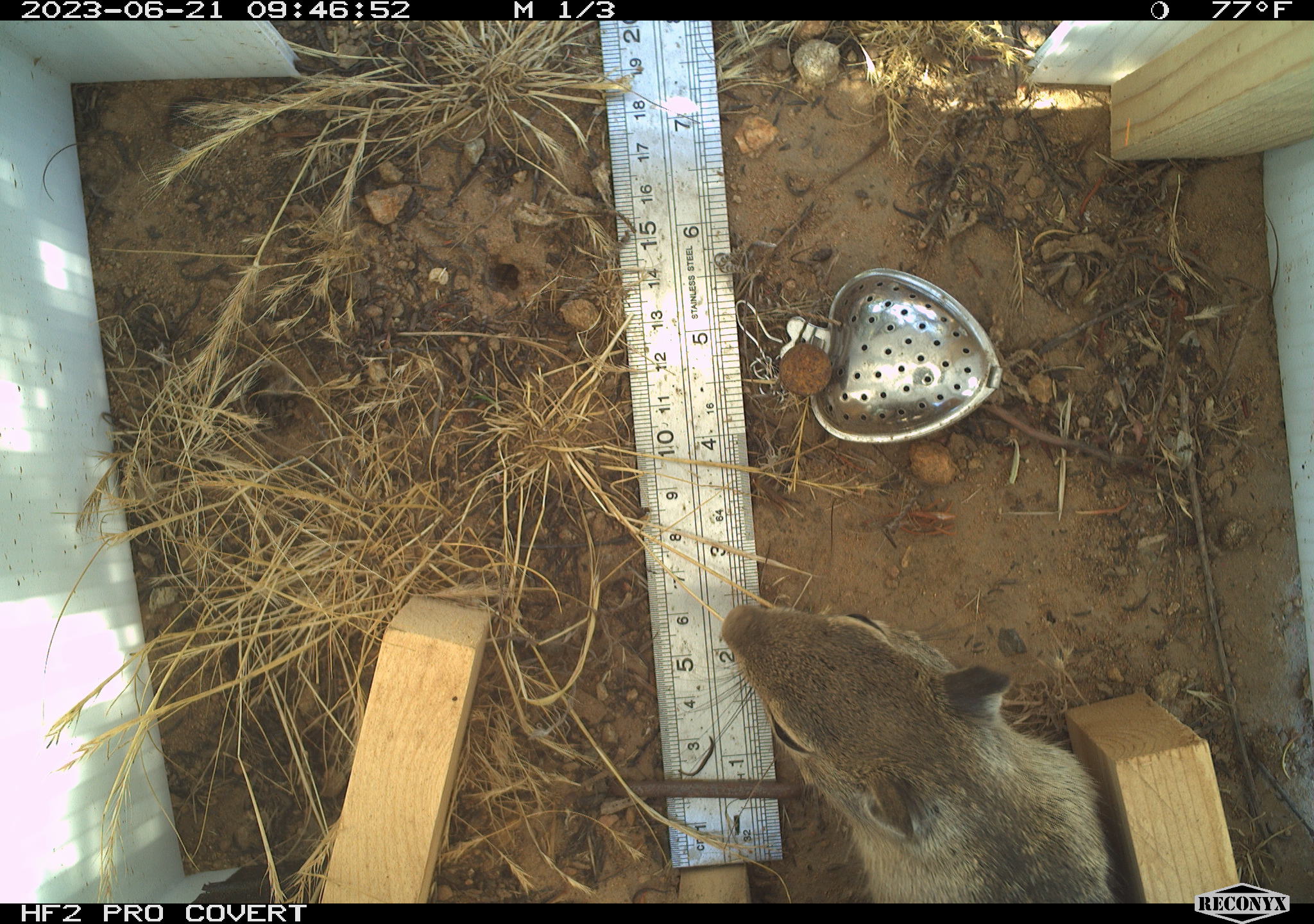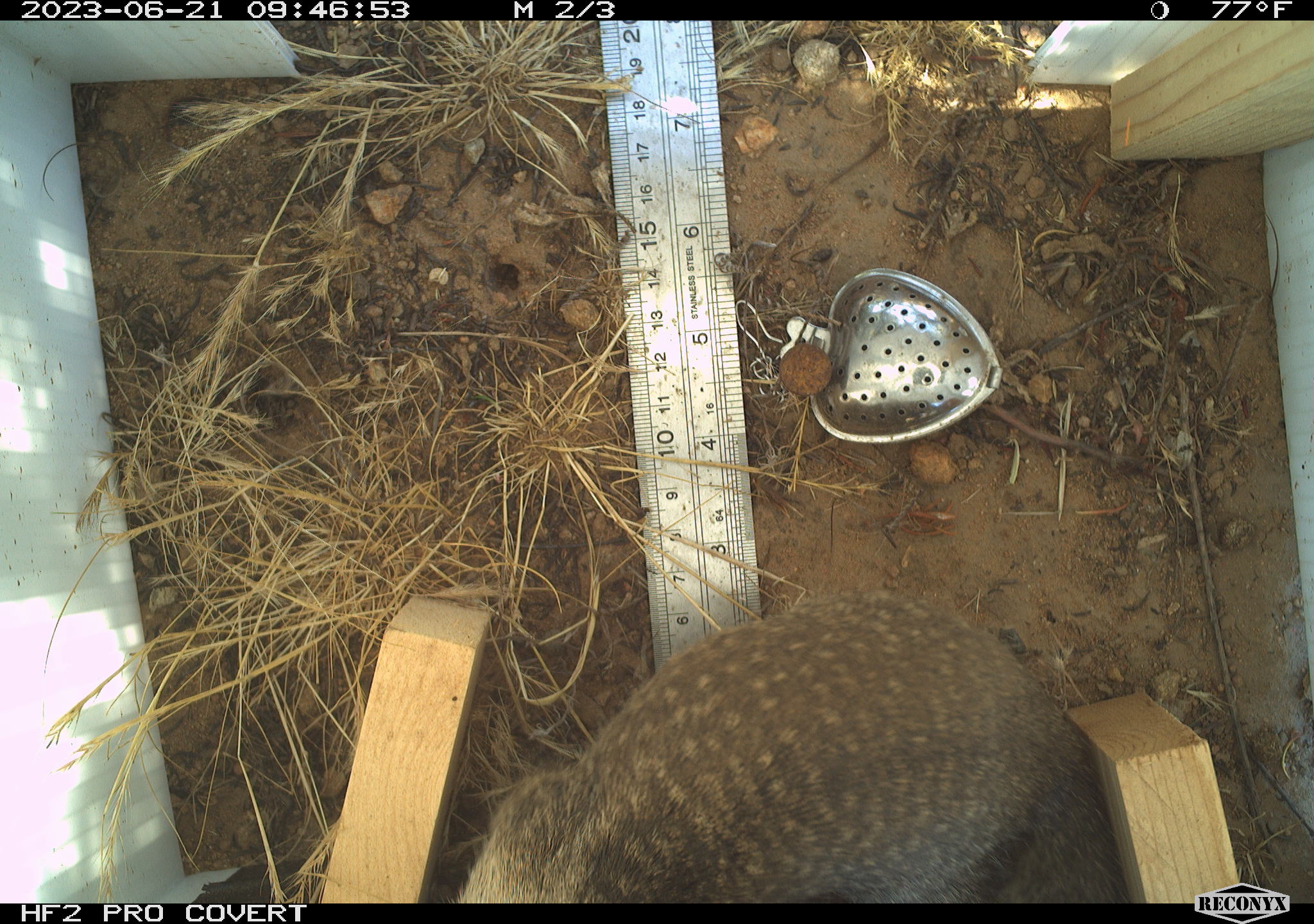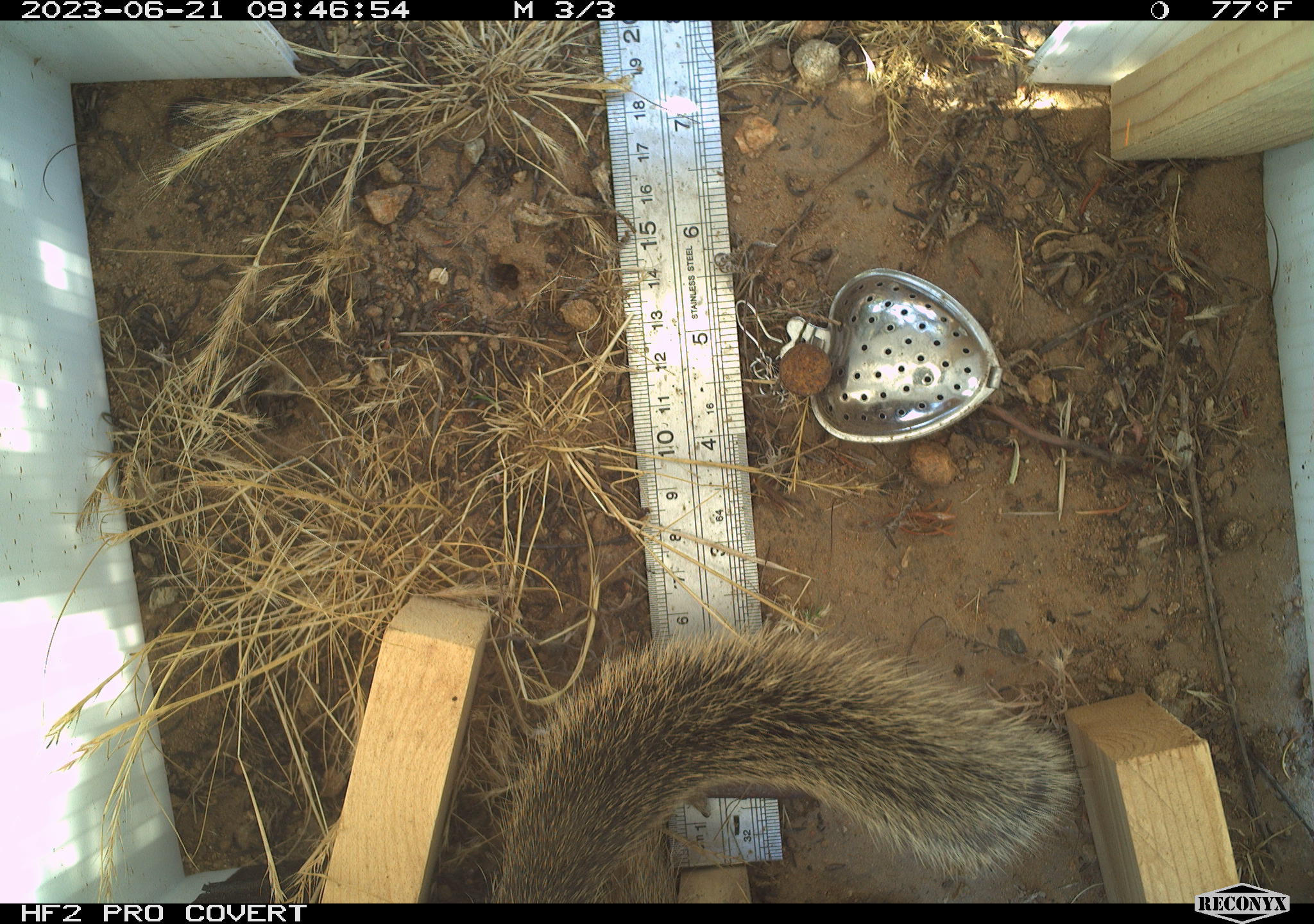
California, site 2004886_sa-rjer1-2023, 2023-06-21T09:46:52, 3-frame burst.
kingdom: Animalia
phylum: Chordata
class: Mammalia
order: Rodentia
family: Sciuridae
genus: Otospermophilus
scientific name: Otospermophilus beecheyi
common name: california ground squirrel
California ground squirrel (Otospermophilus beecheyi).